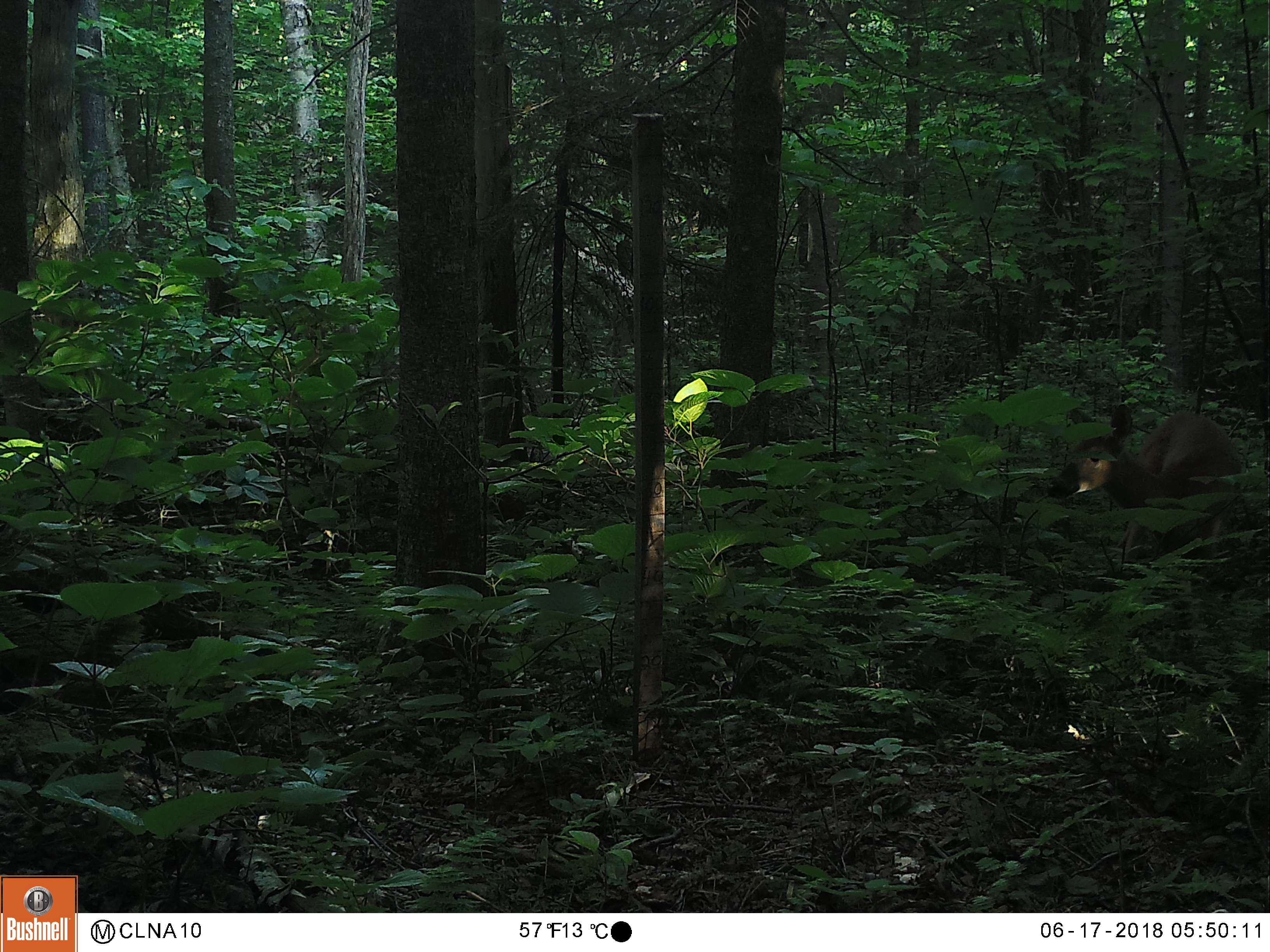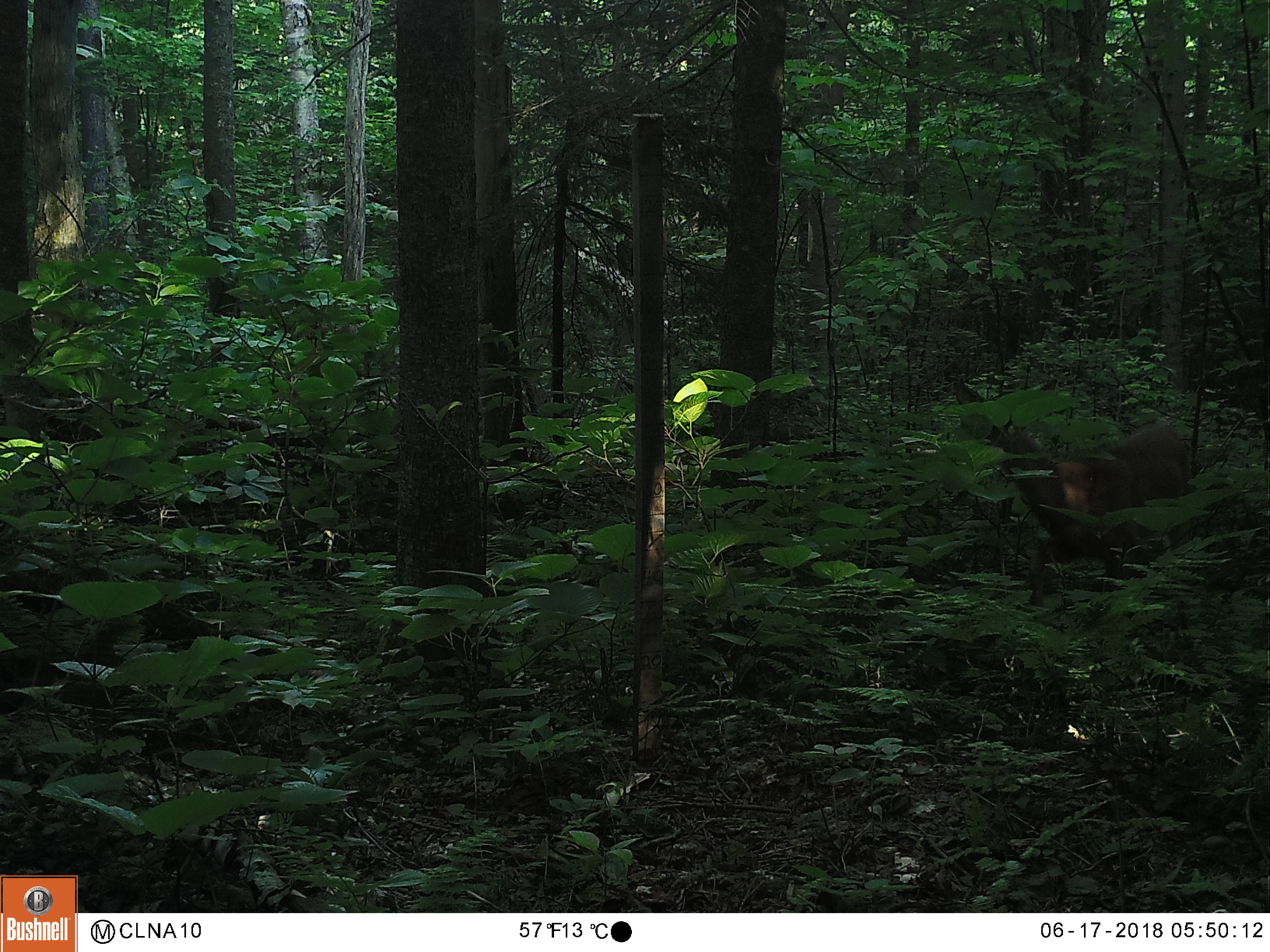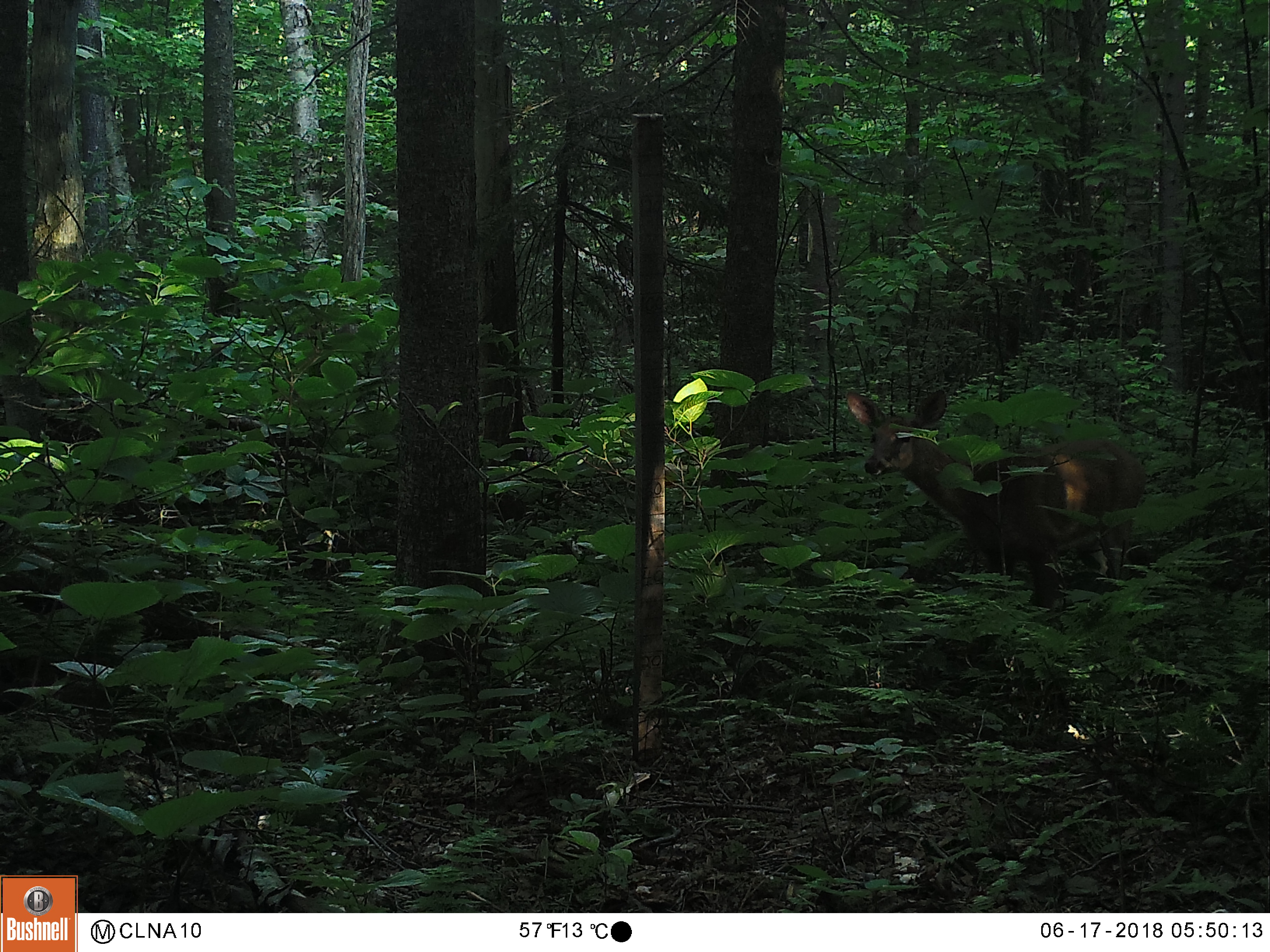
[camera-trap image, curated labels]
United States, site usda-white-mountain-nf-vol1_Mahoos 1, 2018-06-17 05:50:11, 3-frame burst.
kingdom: Animalia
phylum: Chordata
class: Mammalia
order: Artiodactyla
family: Cervidae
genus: Odocoileus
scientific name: Odocoileus virginianus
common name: white-tailed deer